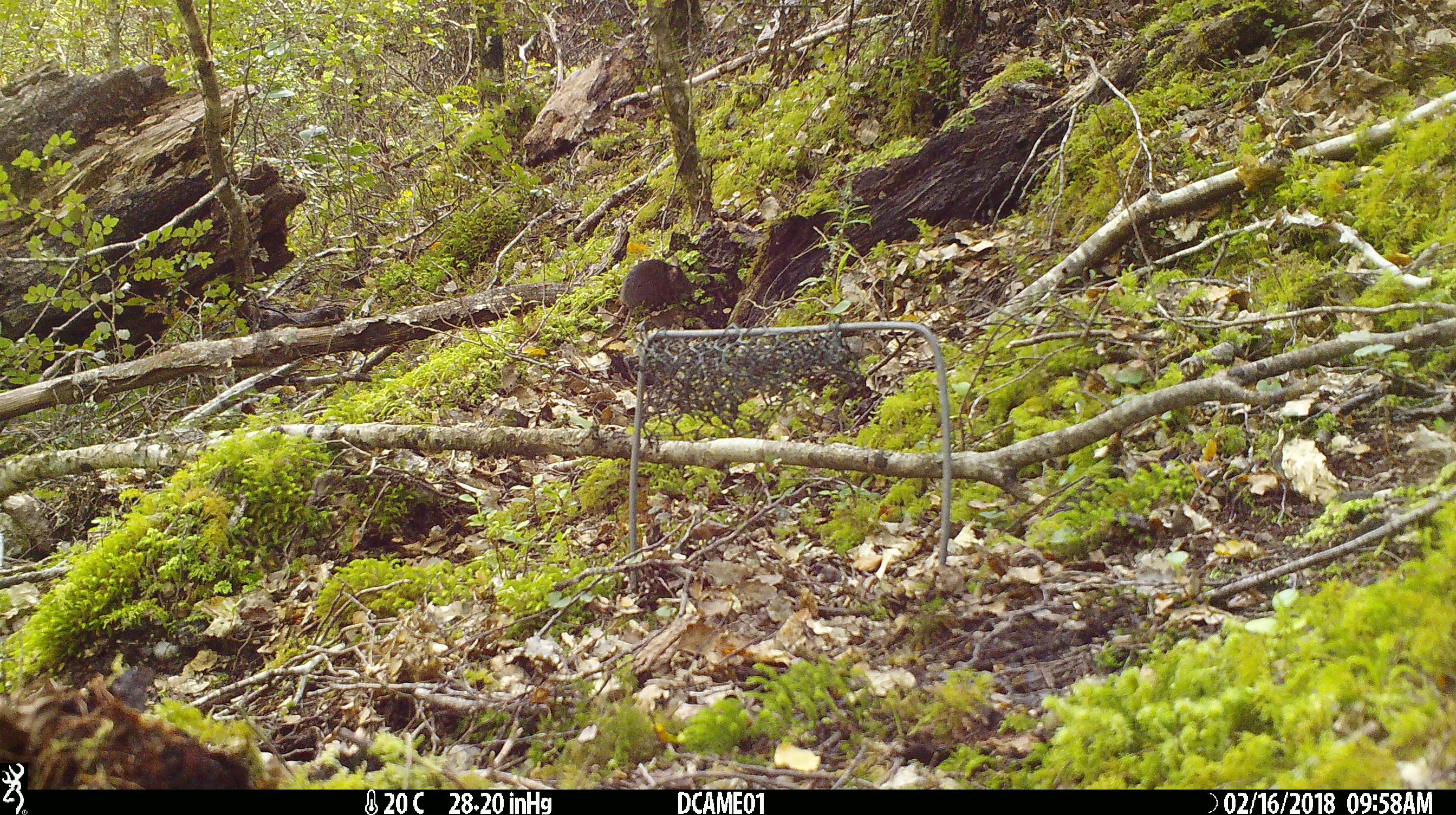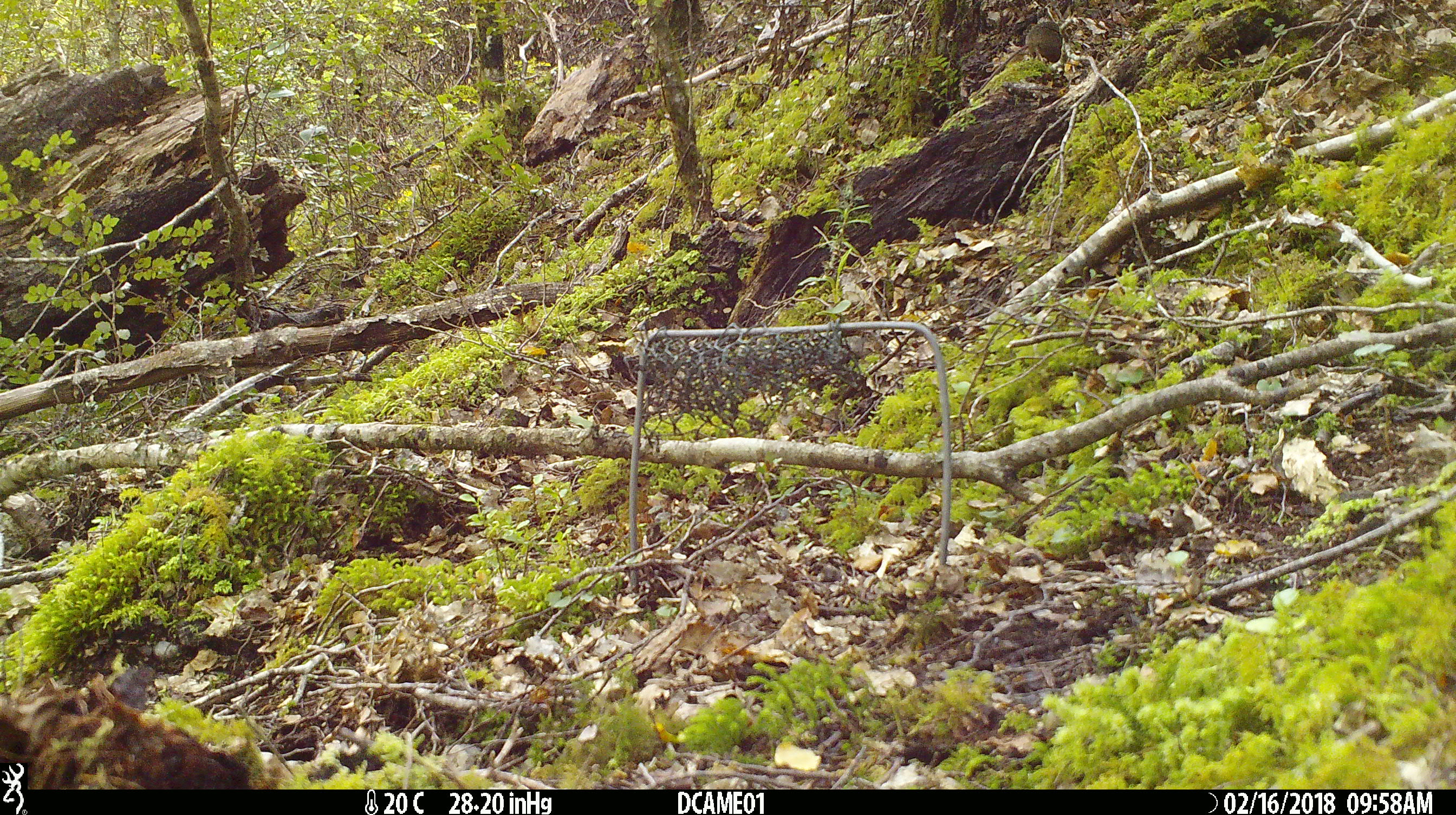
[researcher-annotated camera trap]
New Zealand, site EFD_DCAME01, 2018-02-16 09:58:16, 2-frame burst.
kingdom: Animalia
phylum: Chordata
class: Mammalia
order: Rodentia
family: Muridae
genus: Mus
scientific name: Mus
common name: mouse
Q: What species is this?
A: Mouse (Mus).